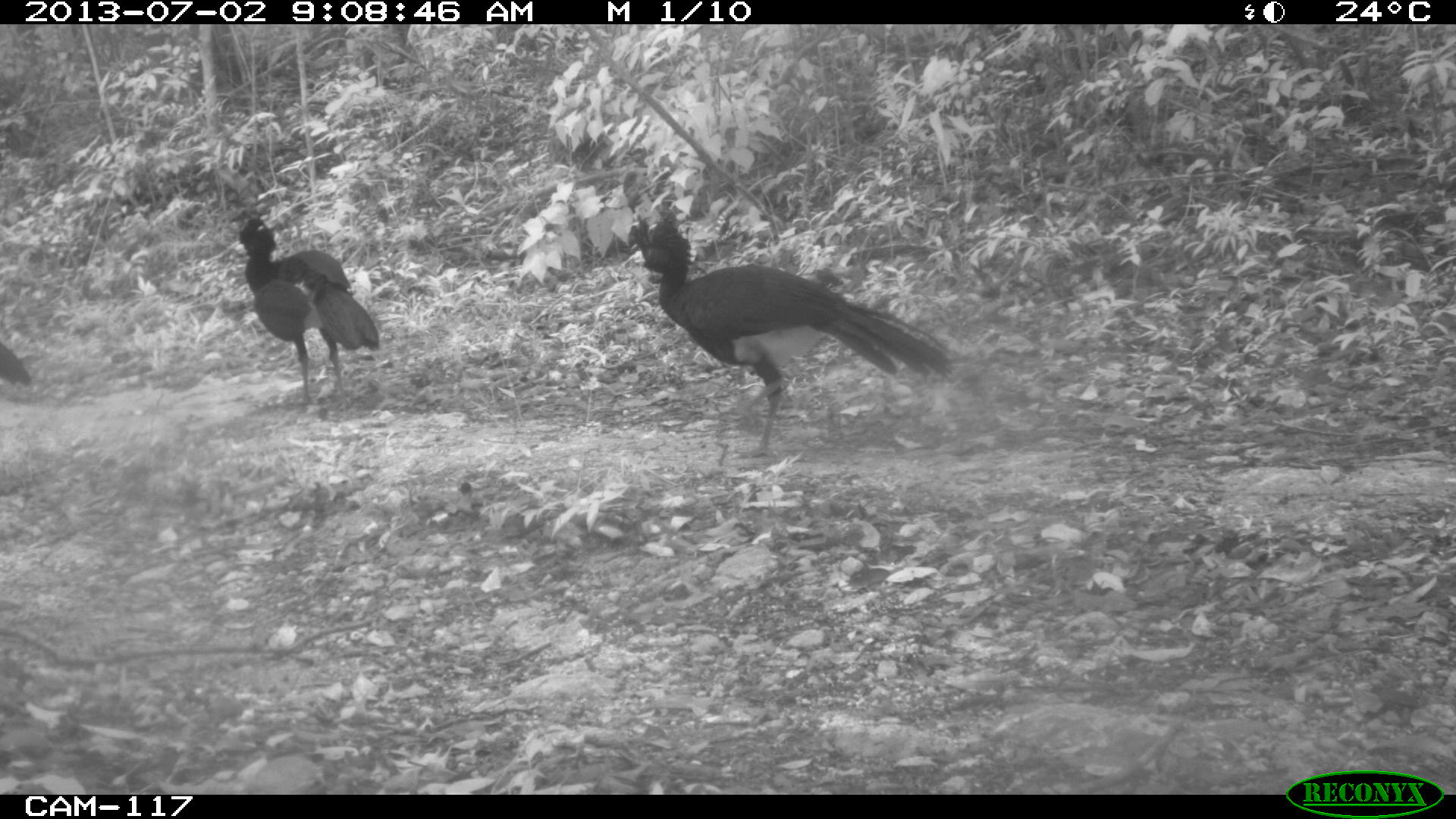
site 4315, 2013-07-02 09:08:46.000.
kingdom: Animalia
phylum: Chordata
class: Aves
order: Galliformes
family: Cracidae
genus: Crax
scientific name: Crax rubra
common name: great curassow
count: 3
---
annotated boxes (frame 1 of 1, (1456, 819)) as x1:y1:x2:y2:
crax rubra: 630:214:956:459; 236:214:380:405; 0:342:32:386